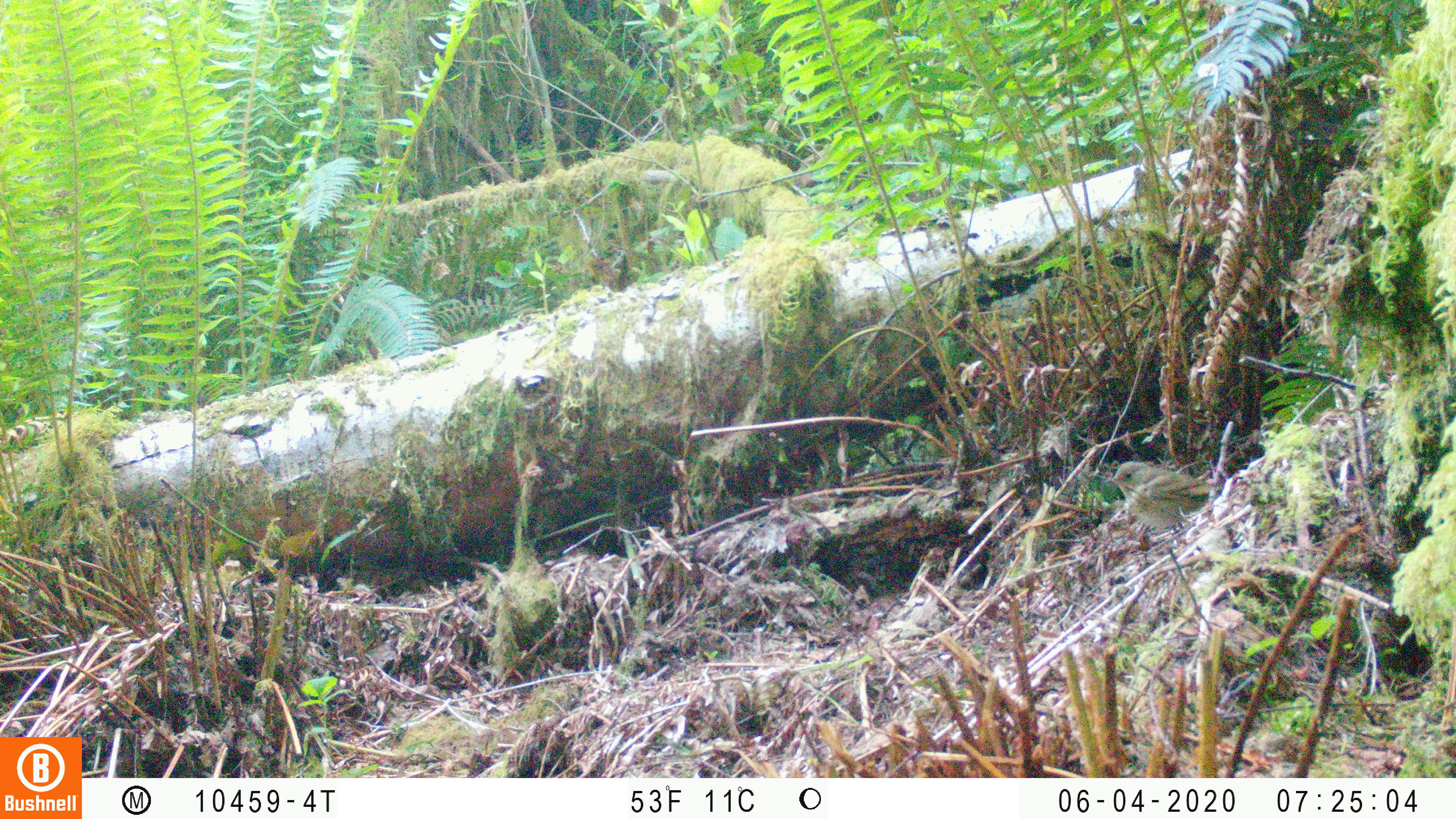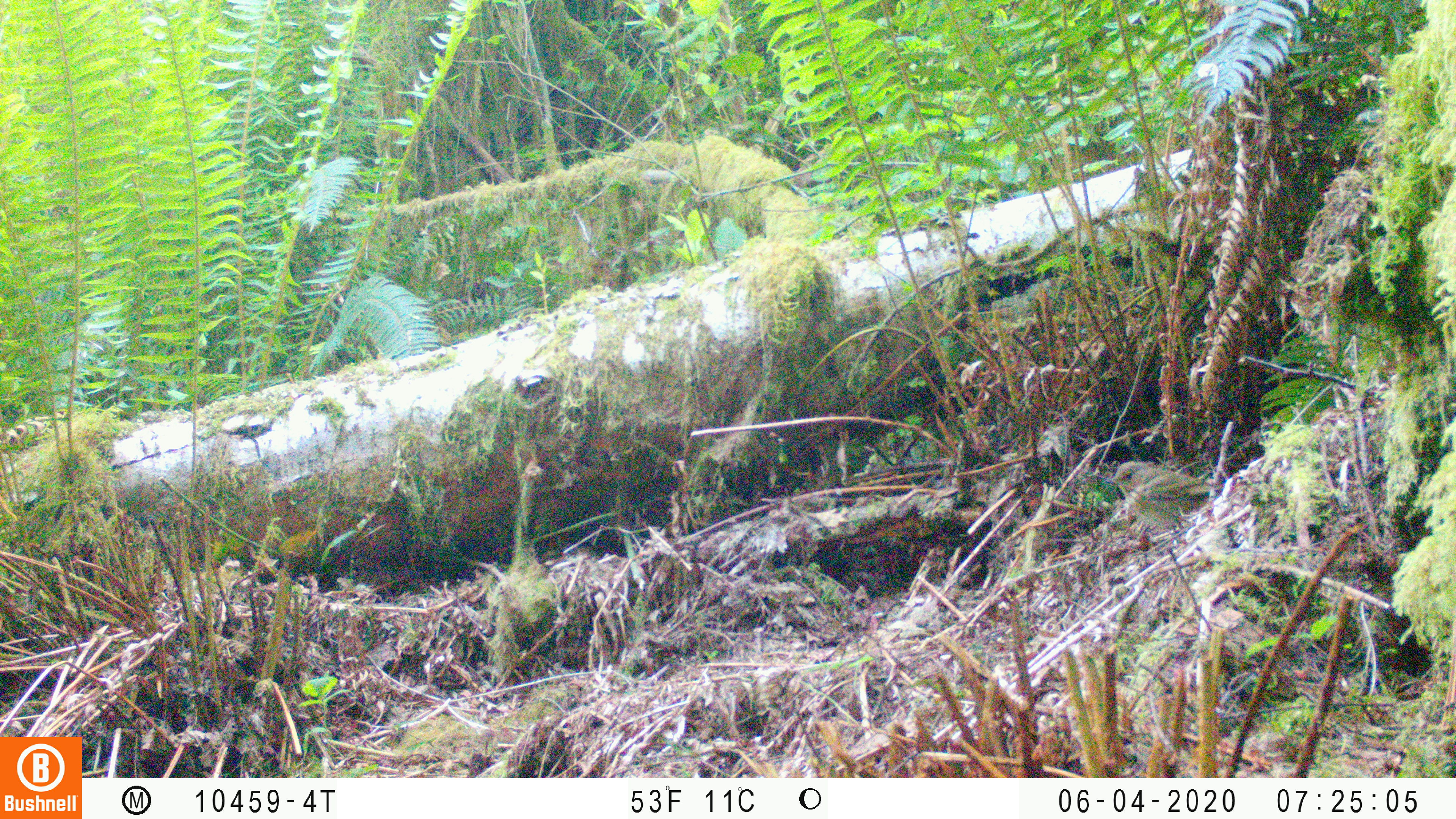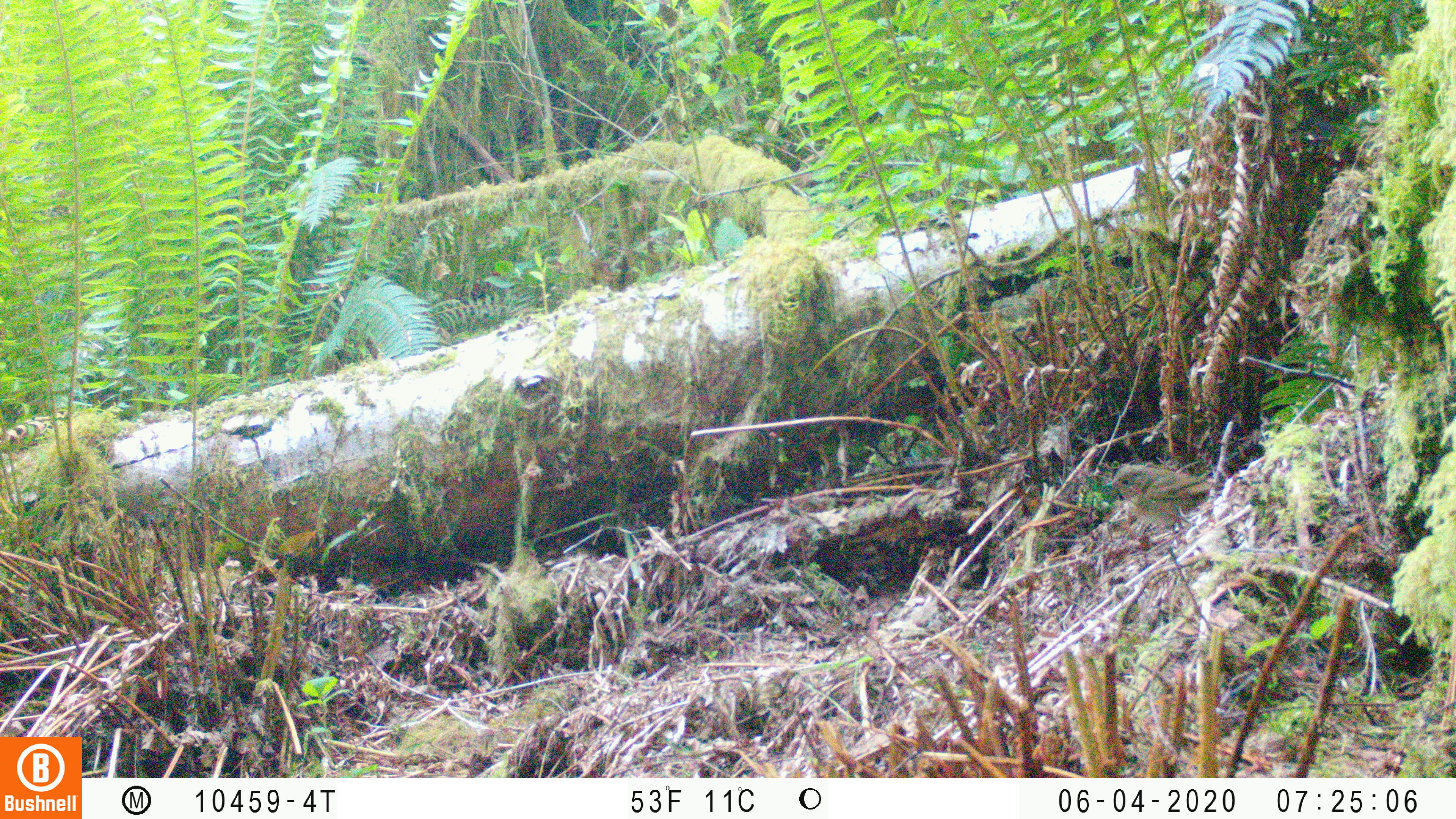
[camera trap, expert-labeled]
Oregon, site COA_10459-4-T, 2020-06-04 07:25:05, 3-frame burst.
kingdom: Animalia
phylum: Chordata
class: Aves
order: Passeriformes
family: Turdidae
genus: Catharus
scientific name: Catharus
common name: brown thrushes and nightingale-thrushes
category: catharus species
Catharus species (brown thrushes and nightingale-thrushes) (Catharus).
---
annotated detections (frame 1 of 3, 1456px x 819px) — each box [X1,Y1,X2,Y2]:
catharus species: [1102,459,1218,528]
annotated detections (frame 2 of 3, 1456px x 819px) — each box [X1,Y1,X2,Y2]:
catharus species: [1099,457,1223,526]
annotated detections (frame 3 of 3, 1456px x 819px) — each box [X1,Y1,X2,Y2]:
catharus species: [1096,462,1222,526]